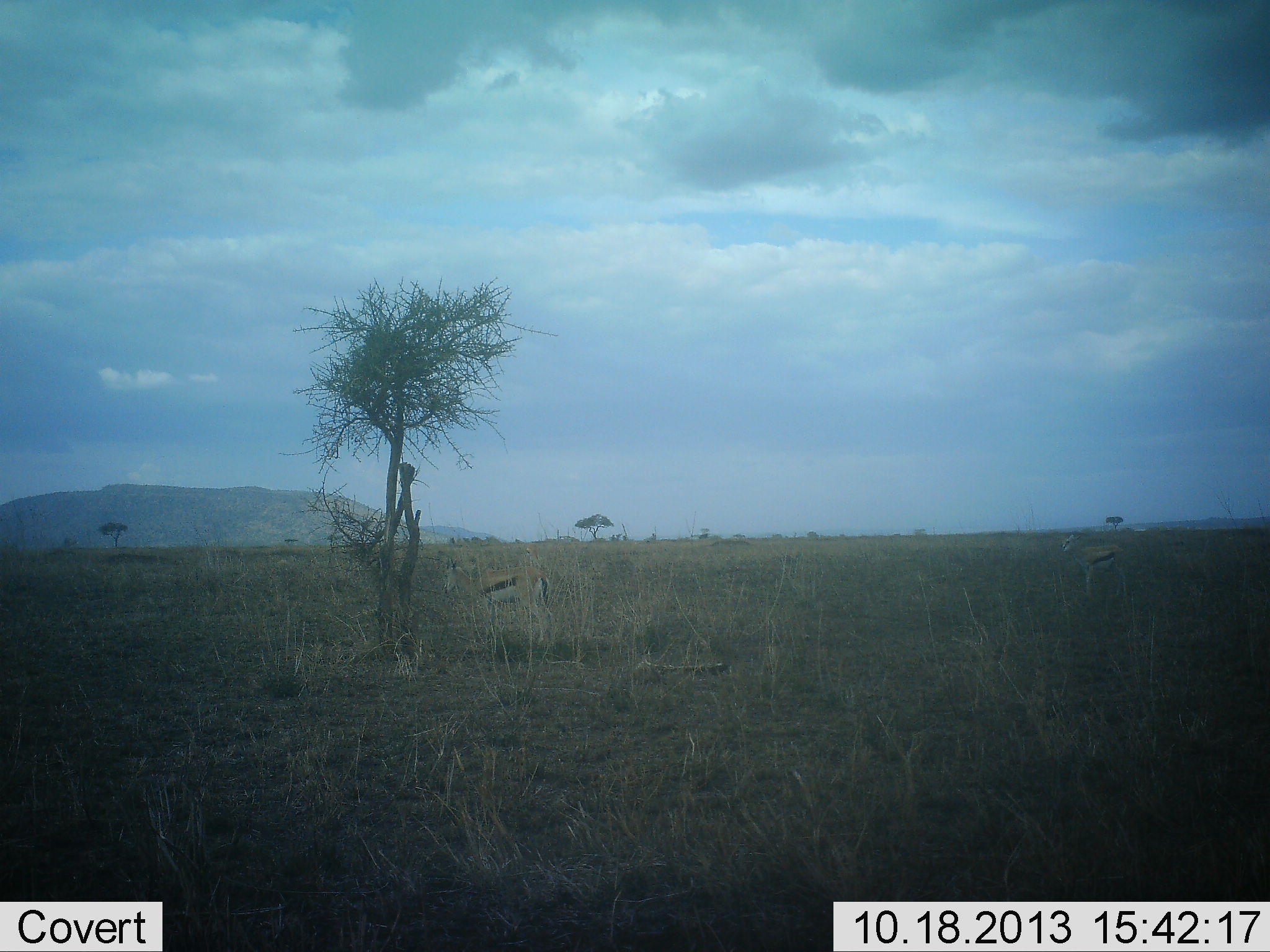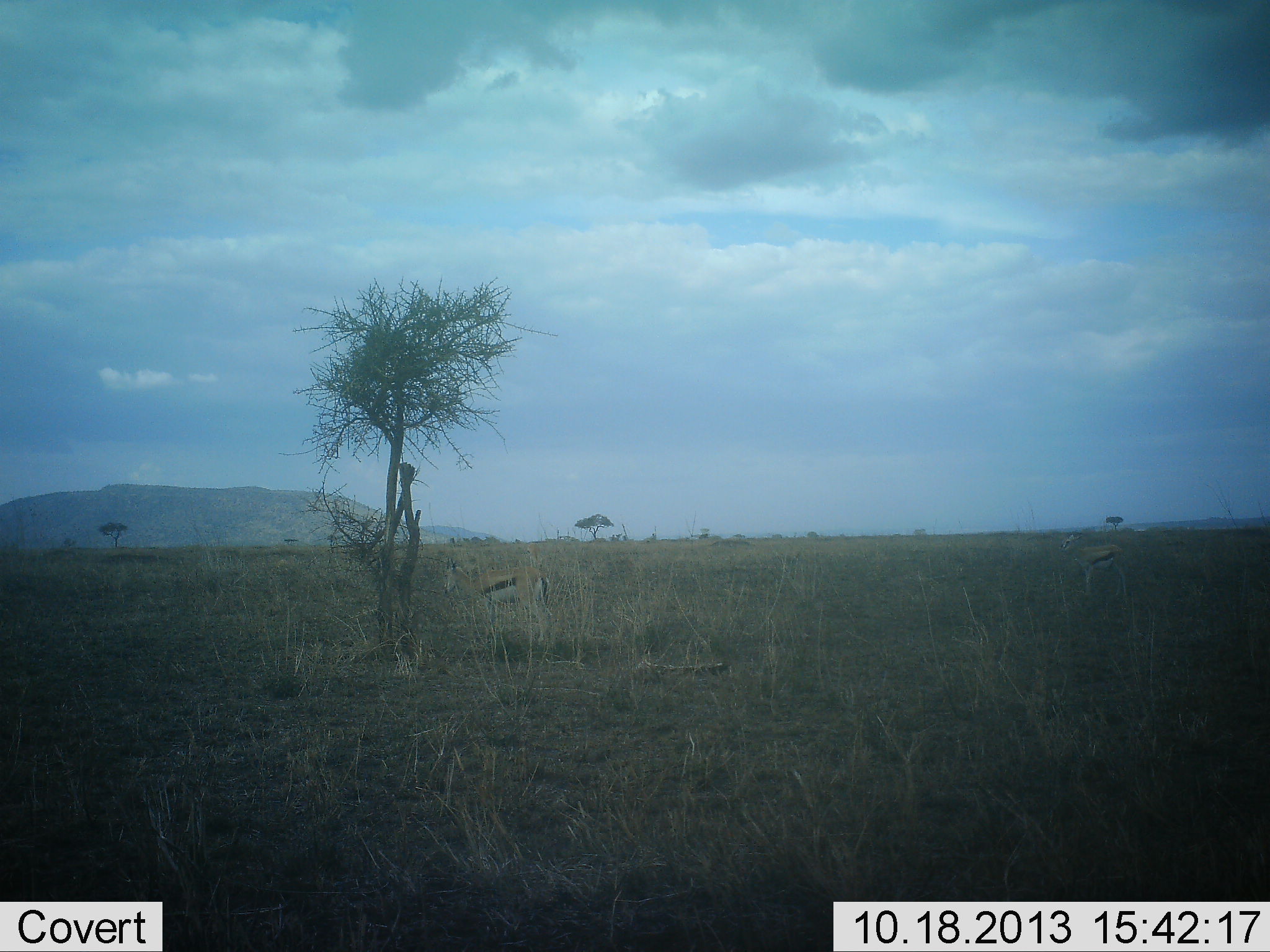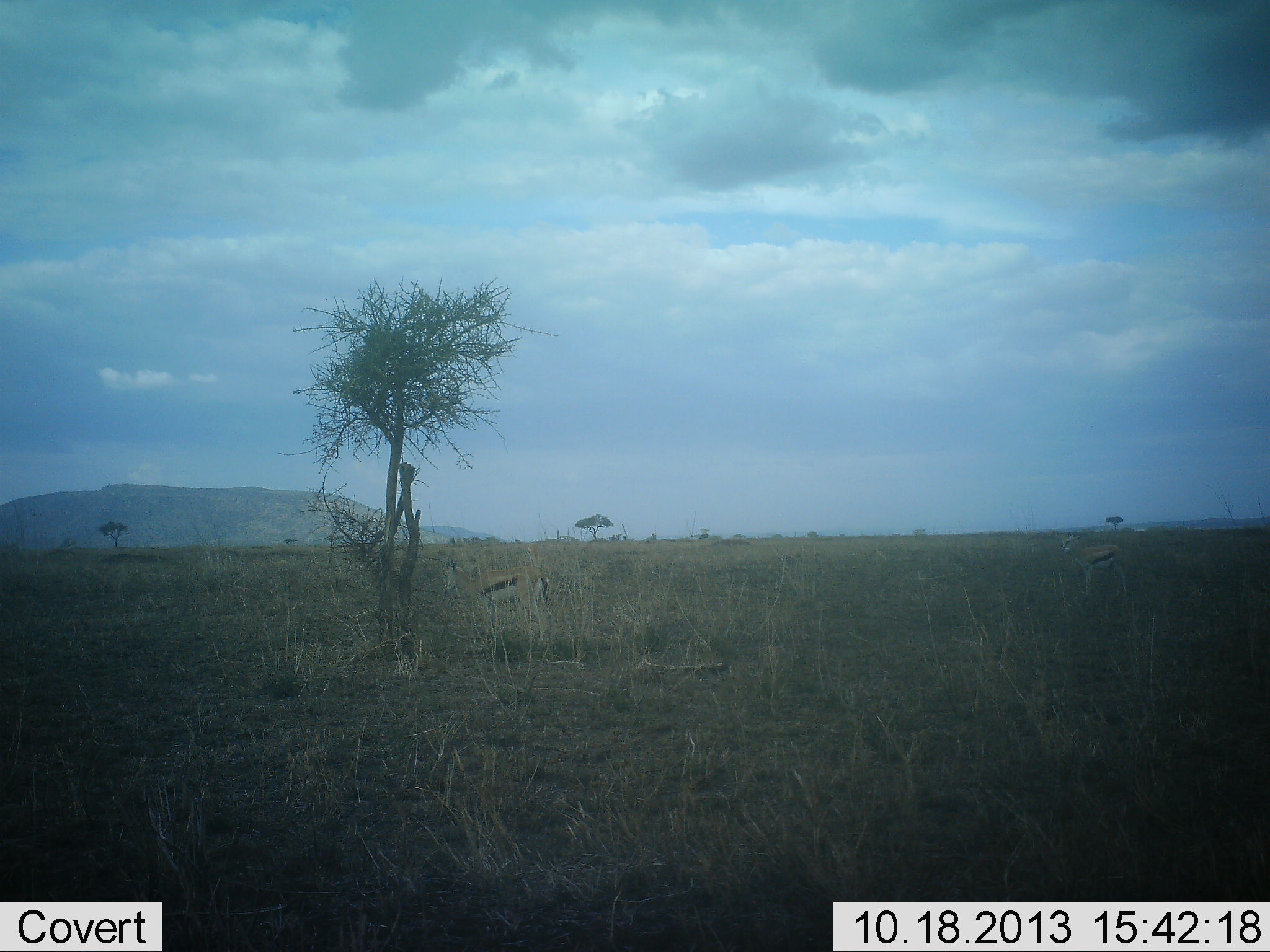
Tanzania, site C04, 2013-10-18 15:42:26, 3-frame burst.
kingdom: Animalia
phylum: Chordata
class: Mammalia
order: Artiodactyla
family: Bovidae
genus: Eudorcas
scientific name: Eudorcas thomsonii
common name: thomson's gazelle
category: gazellethomsons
Gazellethomsons (thomson's gazelle) (Eudorcas thomsonii), count 2. Behavior (volunteer vote fractions): standing 100%, resting 10%, moving 0%, interacting 0%. Young present (vote fraction): 10%. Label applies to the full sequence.